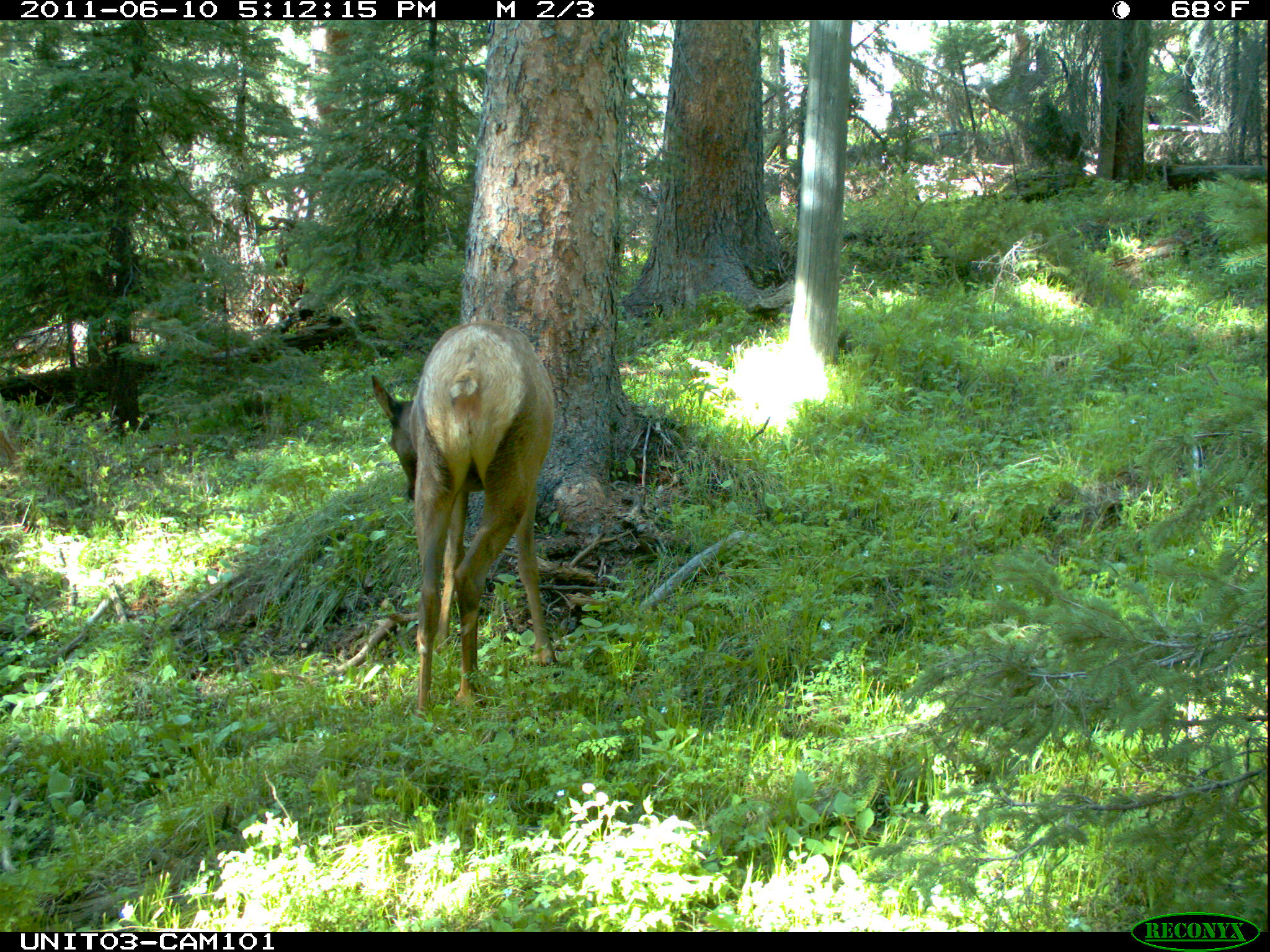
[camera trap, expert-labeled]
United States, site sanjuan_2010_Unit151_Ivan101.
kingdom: Animalia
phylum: Chordata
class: Mammalia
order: Artiodactyla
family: Cervidae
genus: Cervus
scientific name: Cervus elaphus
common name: red deer